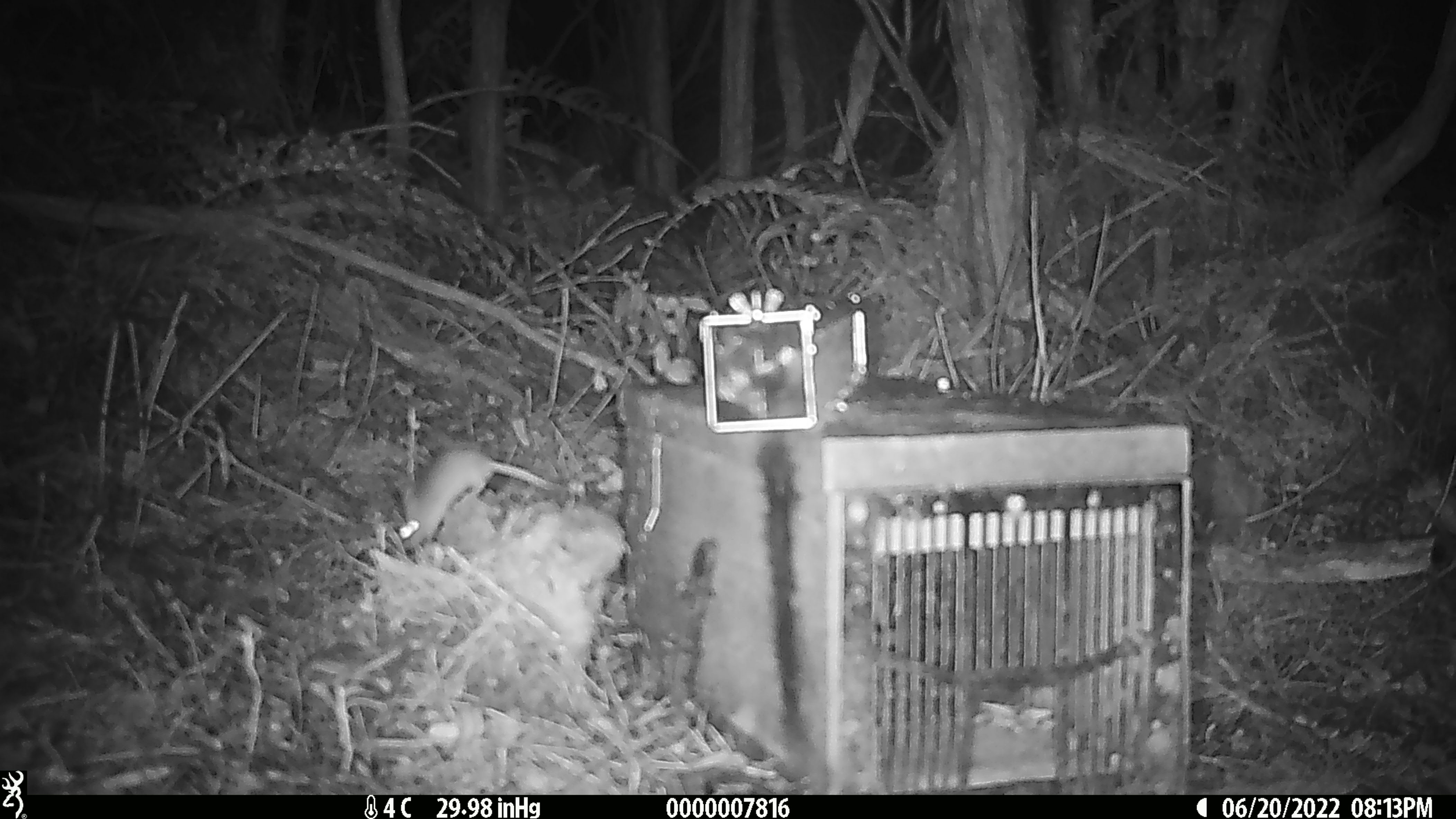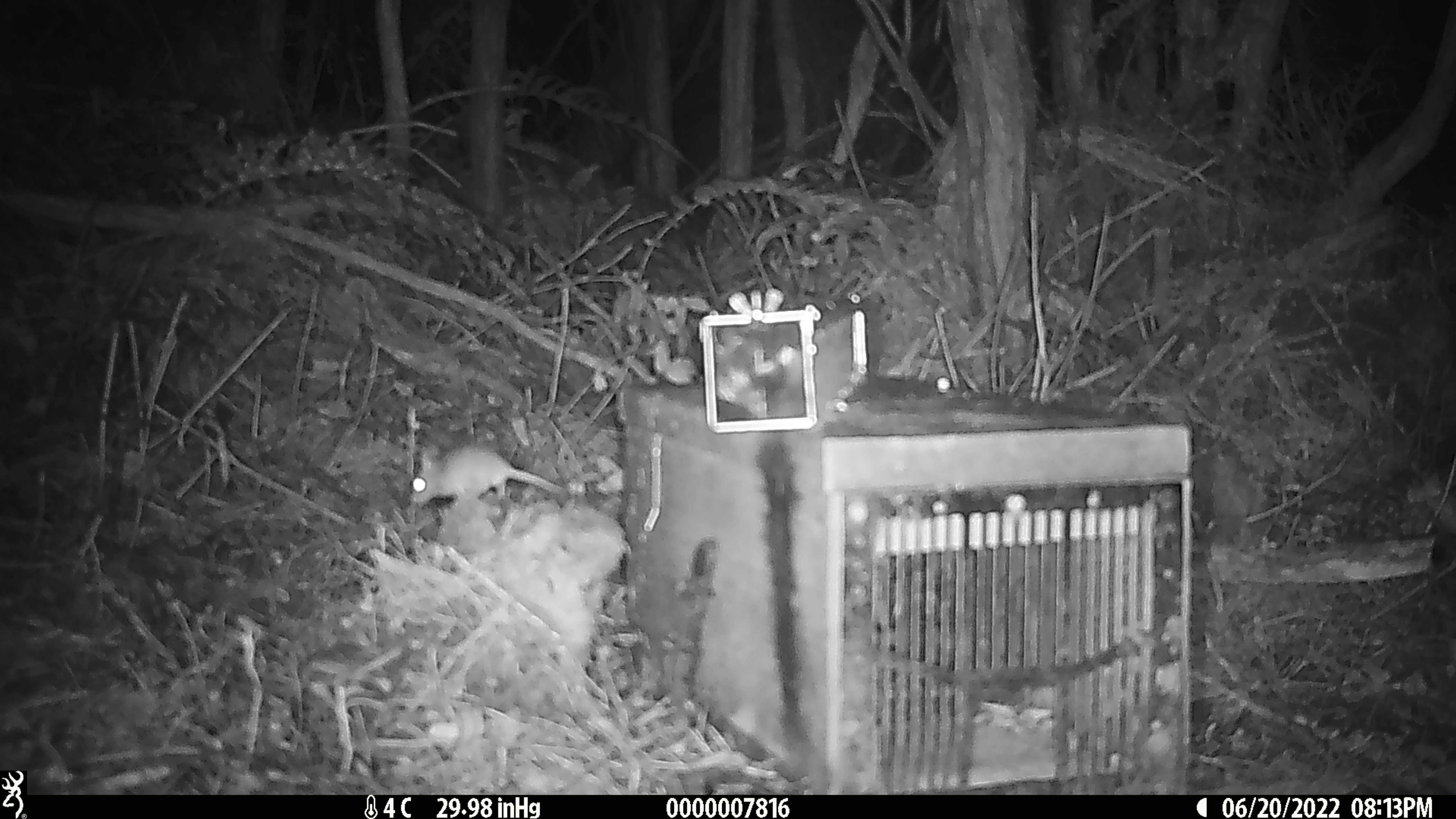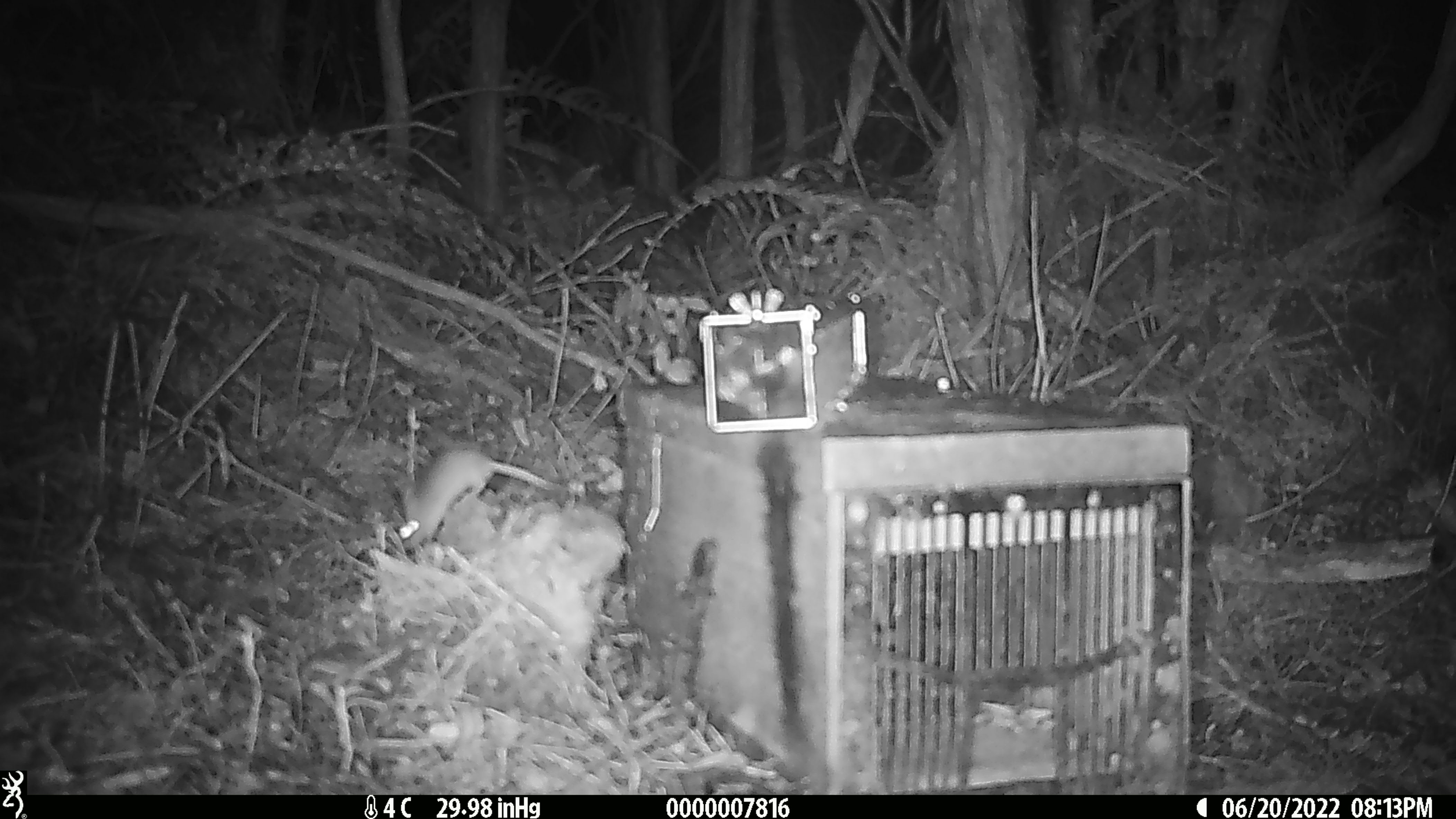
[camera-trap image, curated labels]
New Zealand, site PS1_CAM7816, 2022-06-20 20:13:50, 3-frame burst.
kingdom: Animalia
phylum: Chordata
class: Mammalia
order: Rodentia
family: Muridae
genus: Mus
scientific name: Mus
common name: mouse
Mouse (Mus).